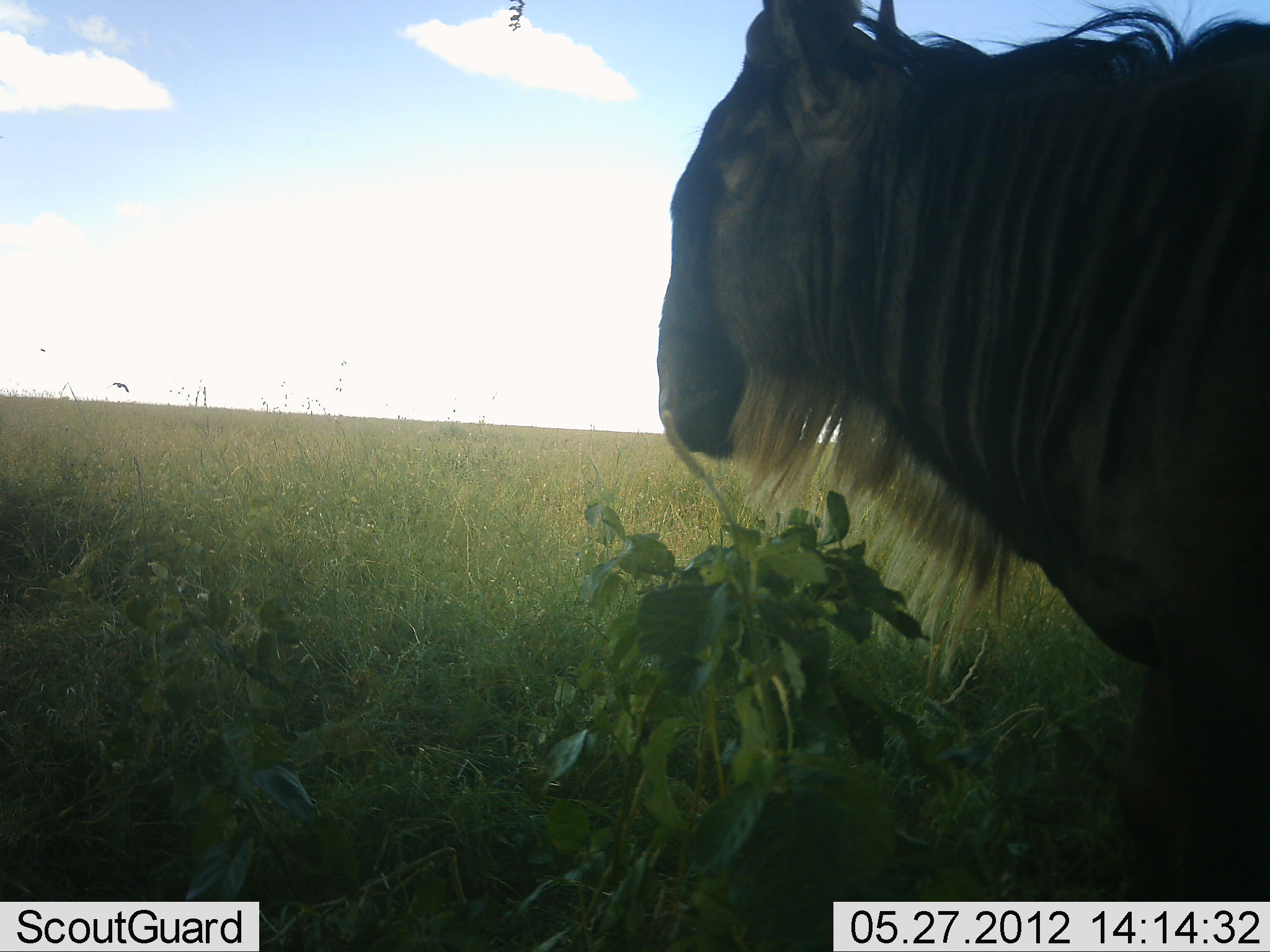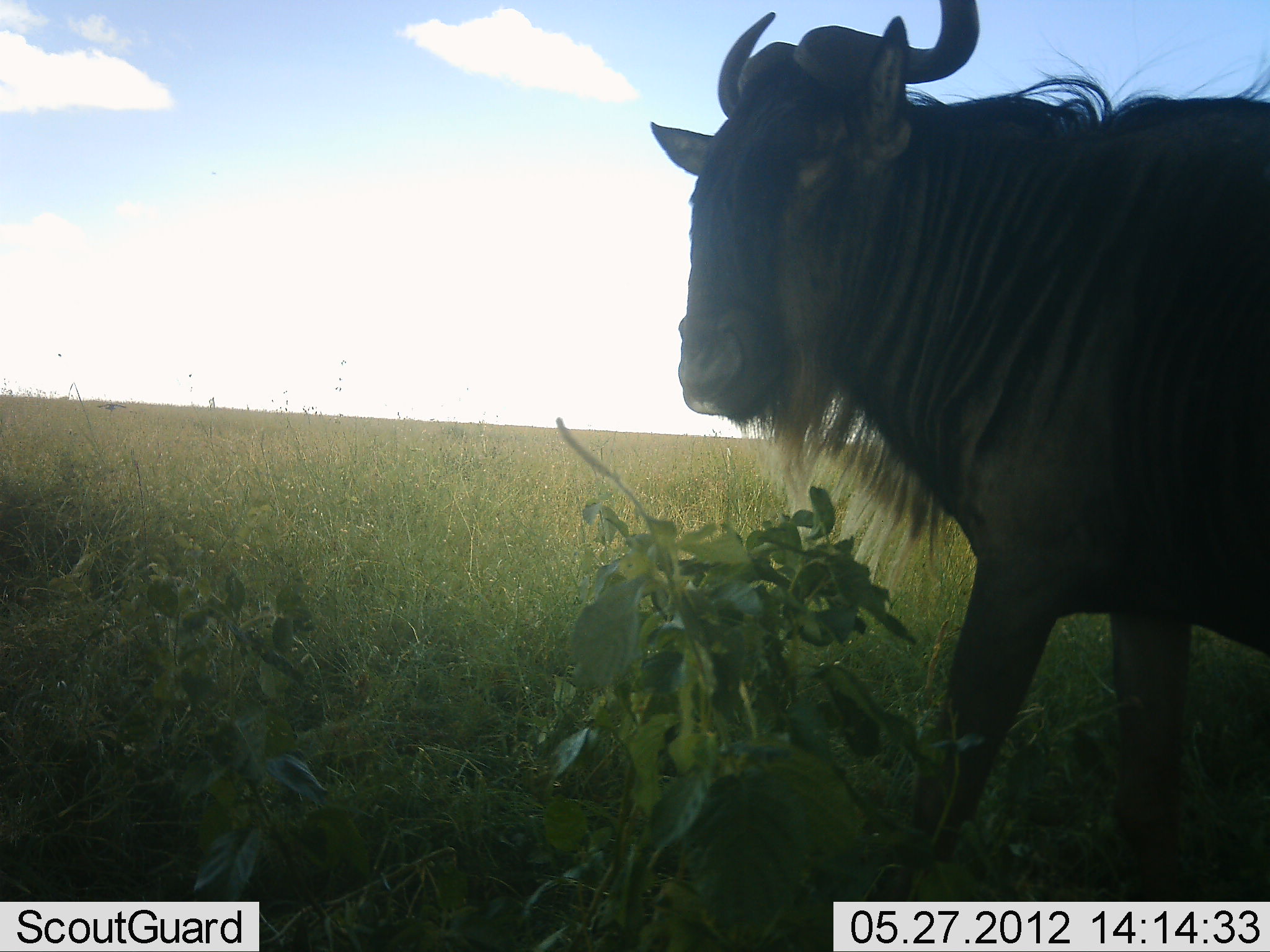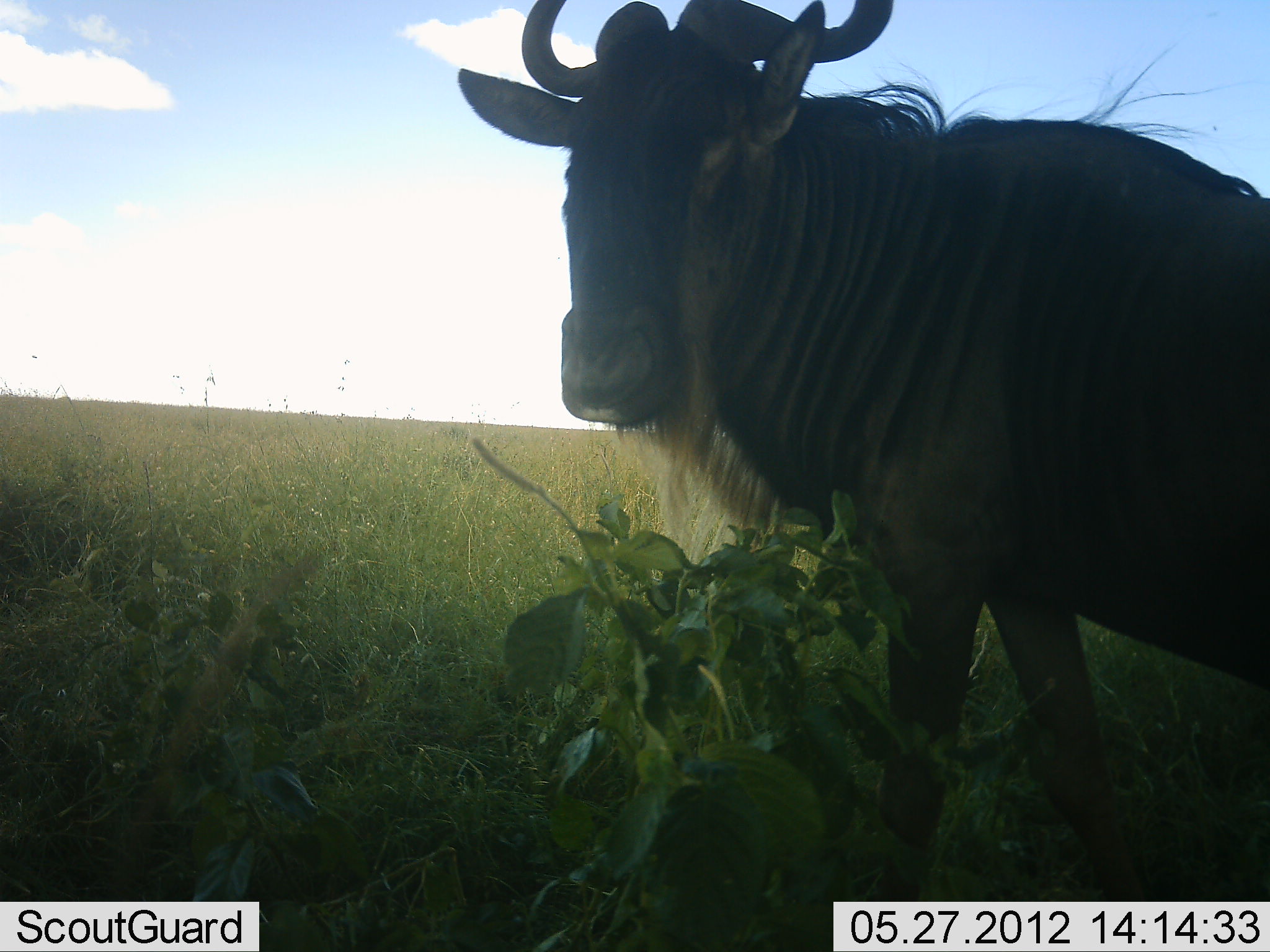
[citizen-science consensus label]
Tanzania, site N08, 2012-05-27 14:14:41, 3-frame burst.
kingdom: Animalia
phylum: Chordata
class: Mammalia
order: Artiodactyla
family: Bovidae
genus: Connochaetes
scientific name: Connochaetes taurinus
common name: blue wildebeest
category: wildebeest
Wildebeest (blue wildebeest) (Connochaetes taurinus), count 1. Behavior (volunteer vote fractions): standing 38%, resting 0%, moving 59%, interacting 0%. Young present (vote fraction): 0%. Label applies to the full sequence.